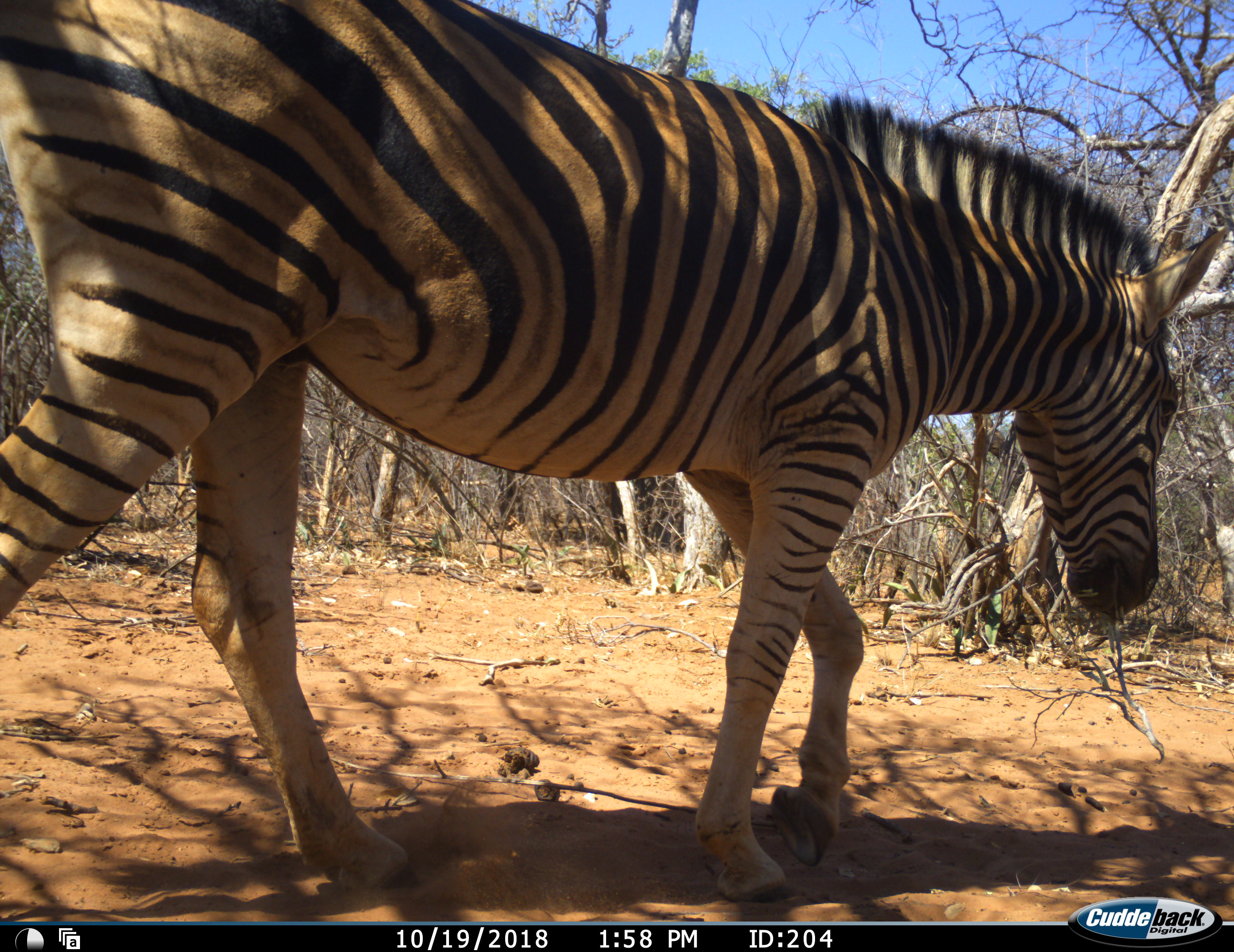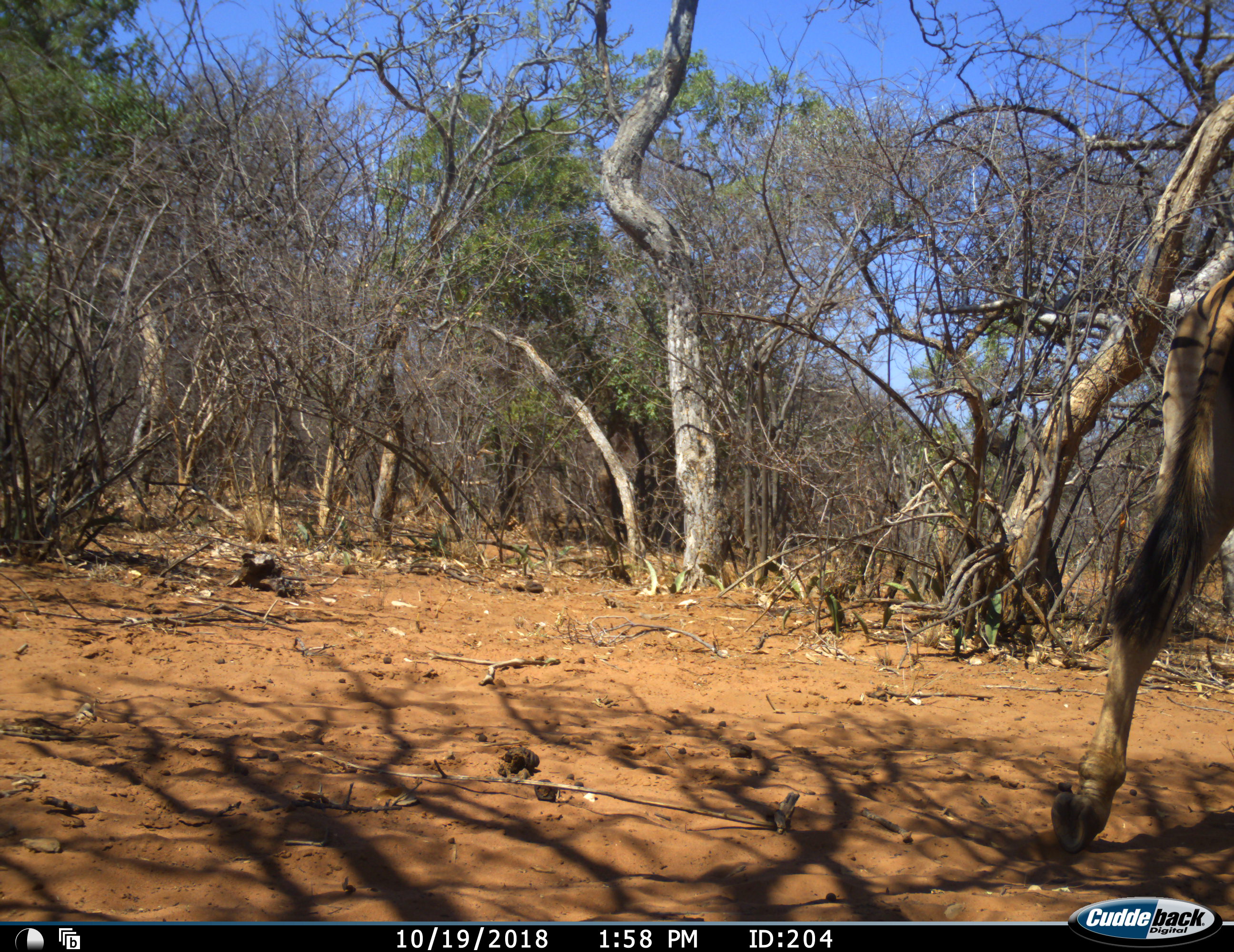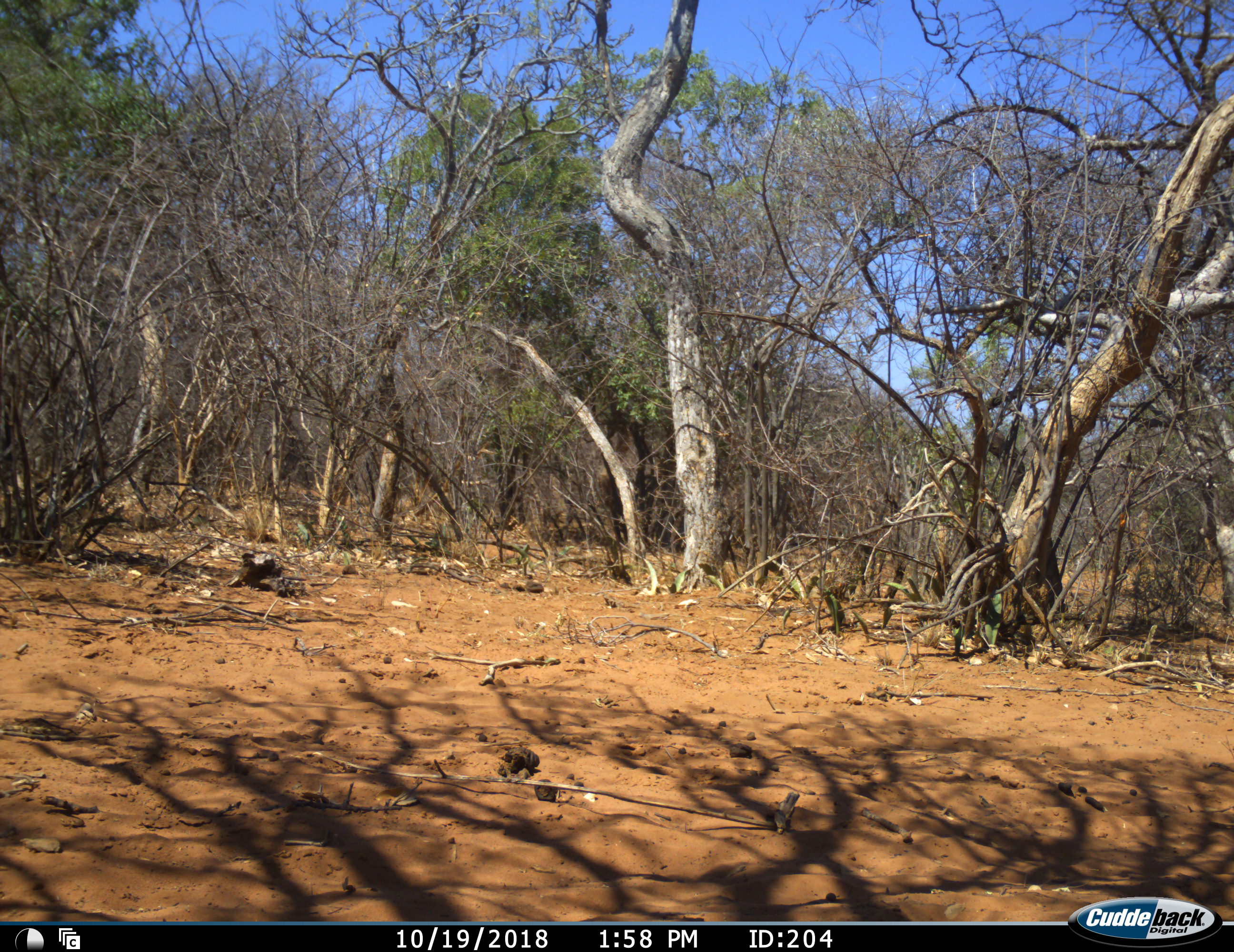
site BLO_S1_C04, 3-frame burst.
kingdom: Animalia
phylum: Chordata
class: Mammalia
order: Perissodactyla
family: Equidae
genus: Equus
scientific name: Equus quagga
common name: plains zebra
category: zebraplains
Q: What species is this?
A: Zebraplains (plains zebra) (Equus quagga).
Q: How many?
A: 1.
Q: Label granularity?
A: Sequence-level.